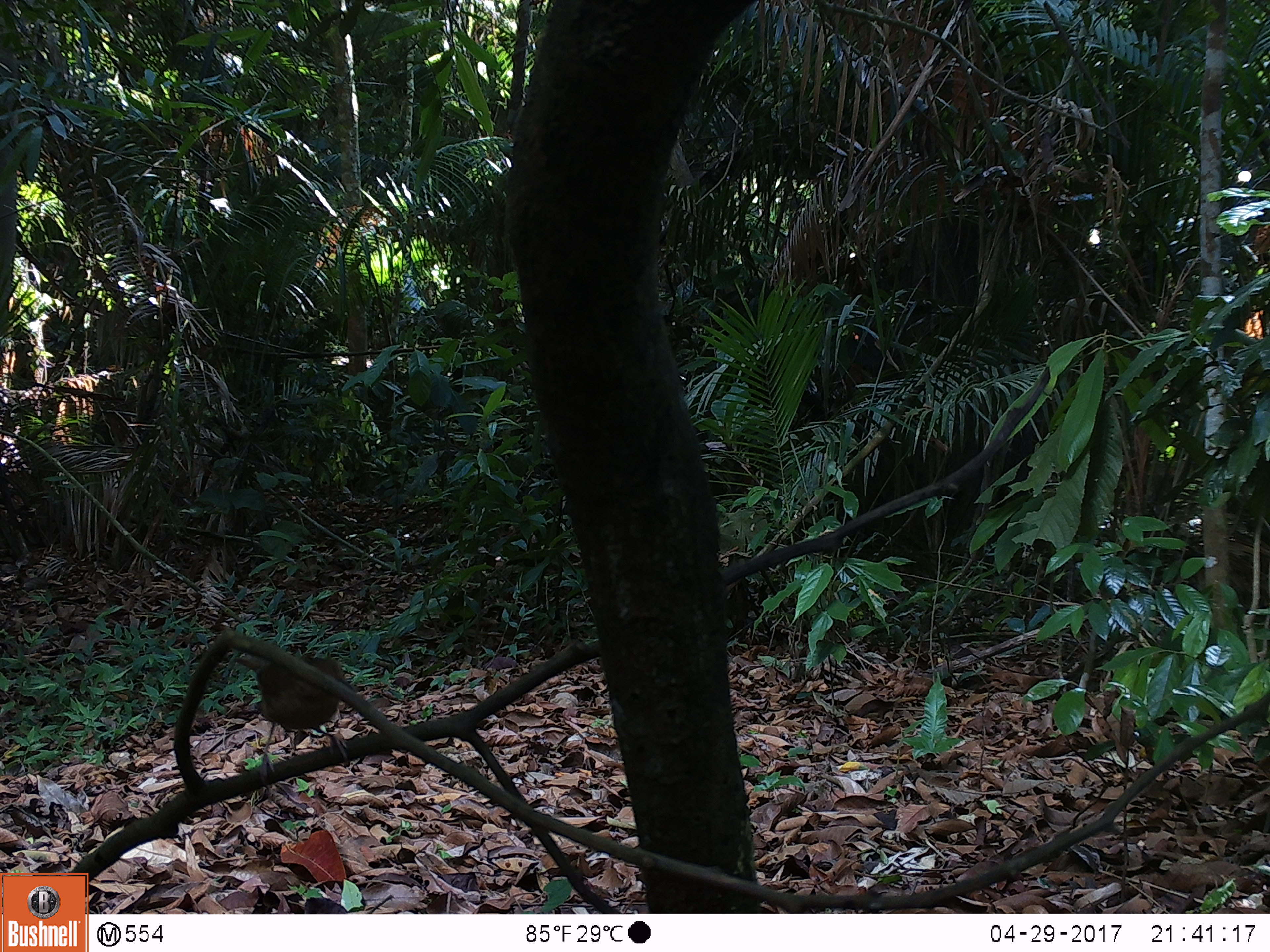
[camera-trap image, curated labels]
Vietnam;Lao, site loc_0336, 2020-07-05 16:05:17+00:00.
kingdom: Animalia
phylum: Chordata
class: Aves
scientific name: Aves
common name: bird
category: unidentified bird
Unidentified bird (bird) (Aves). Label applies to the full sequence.